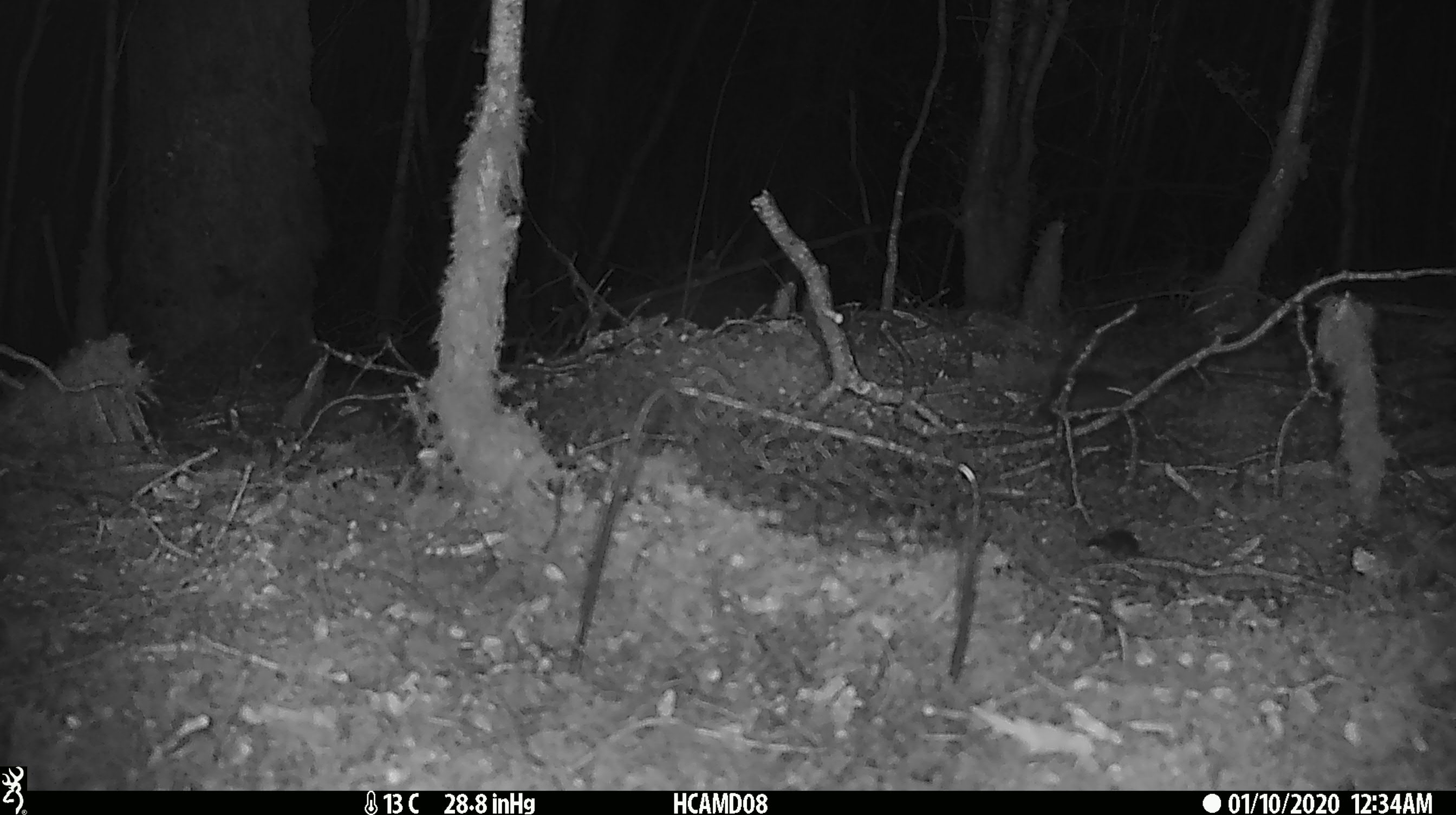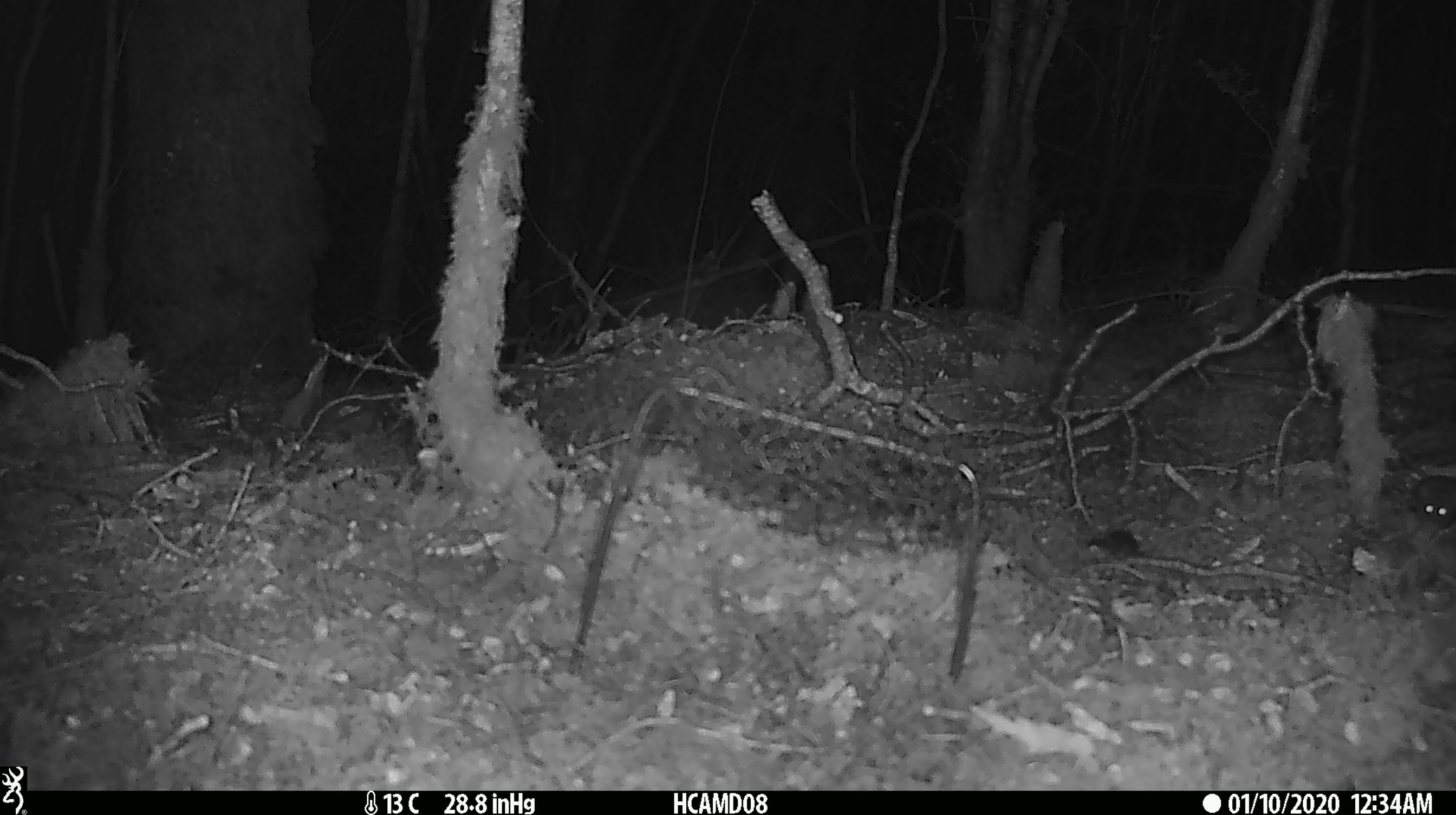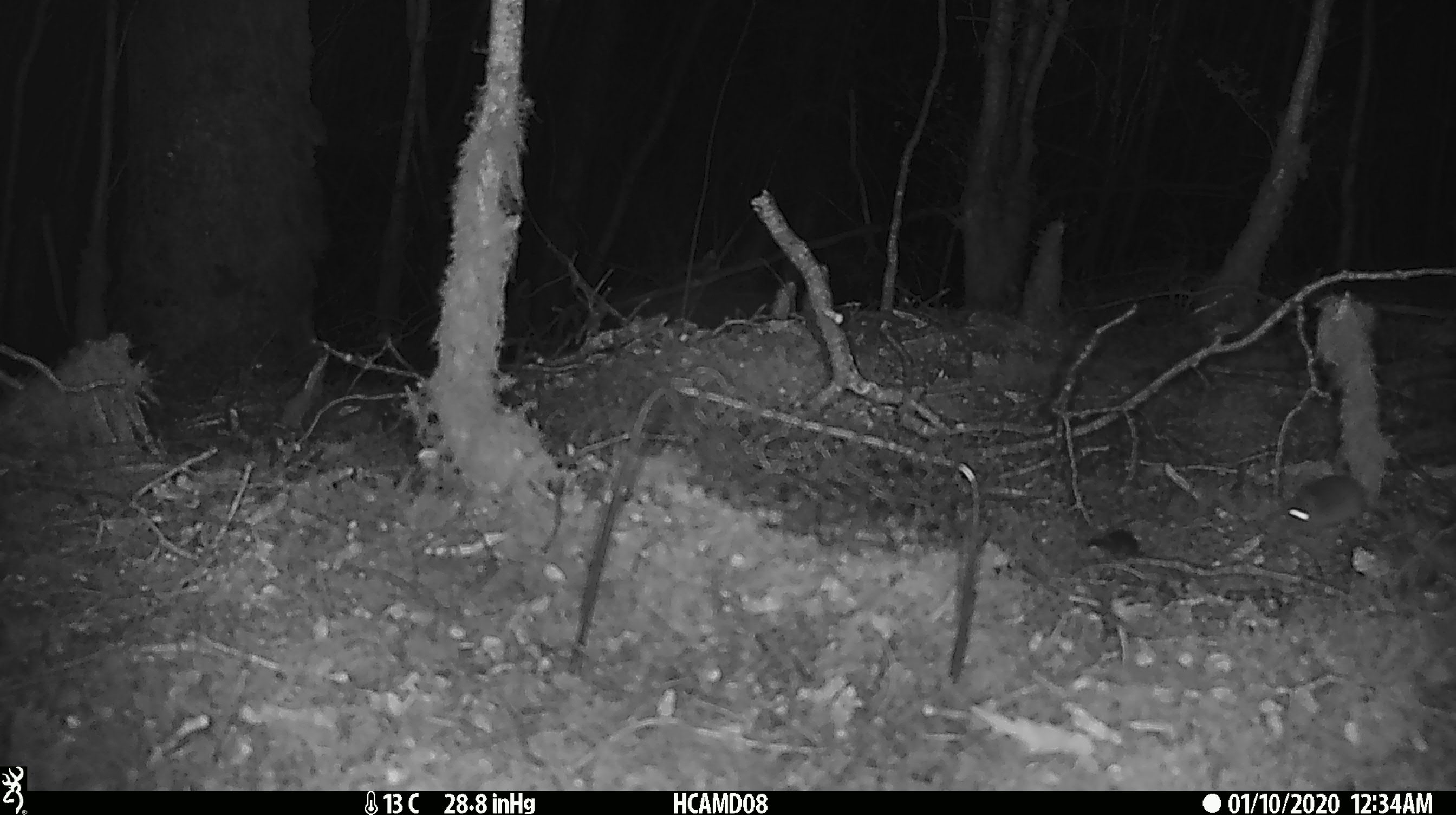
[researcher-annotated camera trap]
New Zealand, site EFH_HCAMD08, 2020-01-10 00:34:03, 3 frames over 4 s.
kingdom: Animalia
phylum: Chordata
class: Mammalia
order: Rodentia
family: Muridae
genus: Mus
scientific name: Mus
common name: mouse